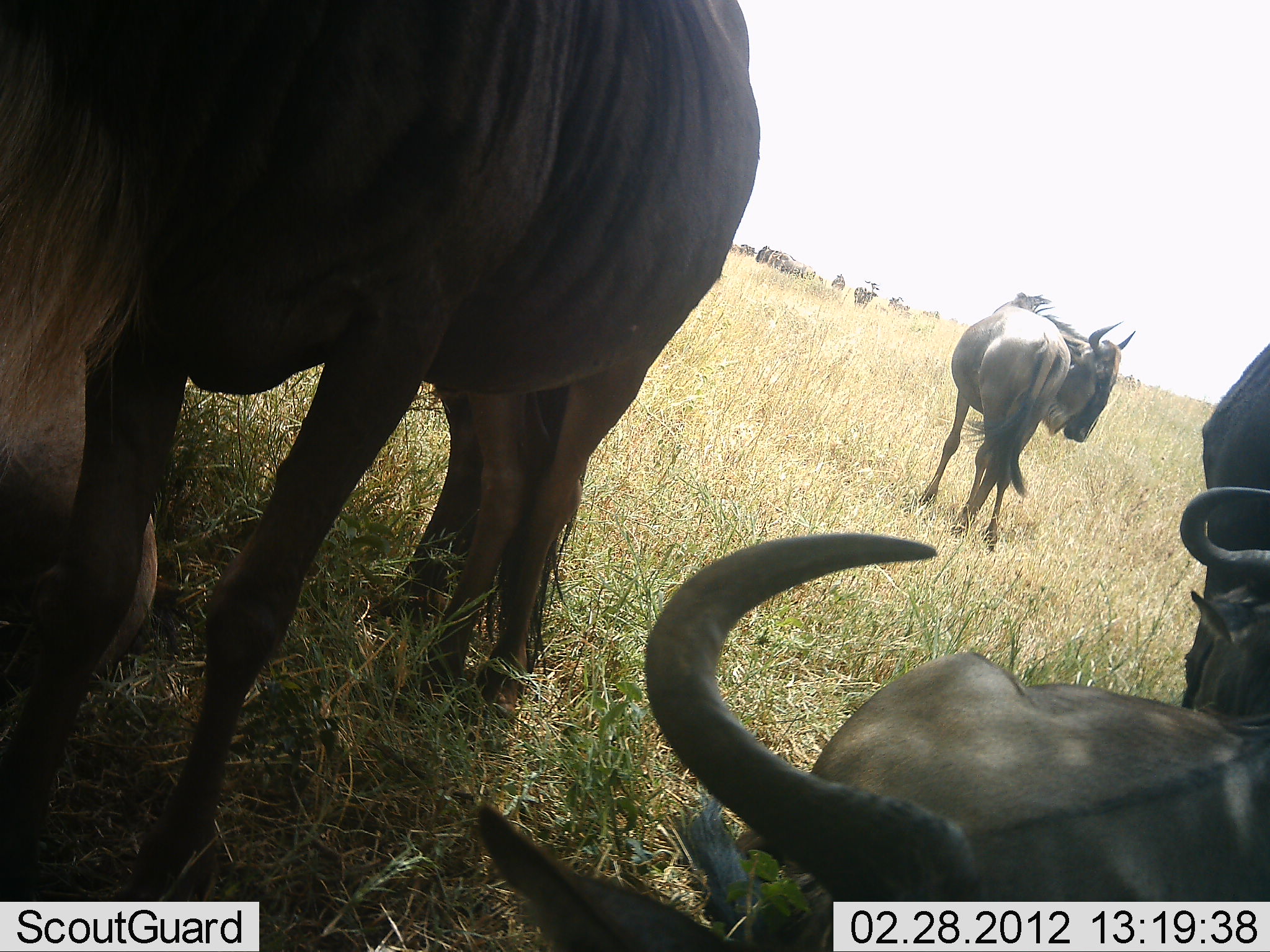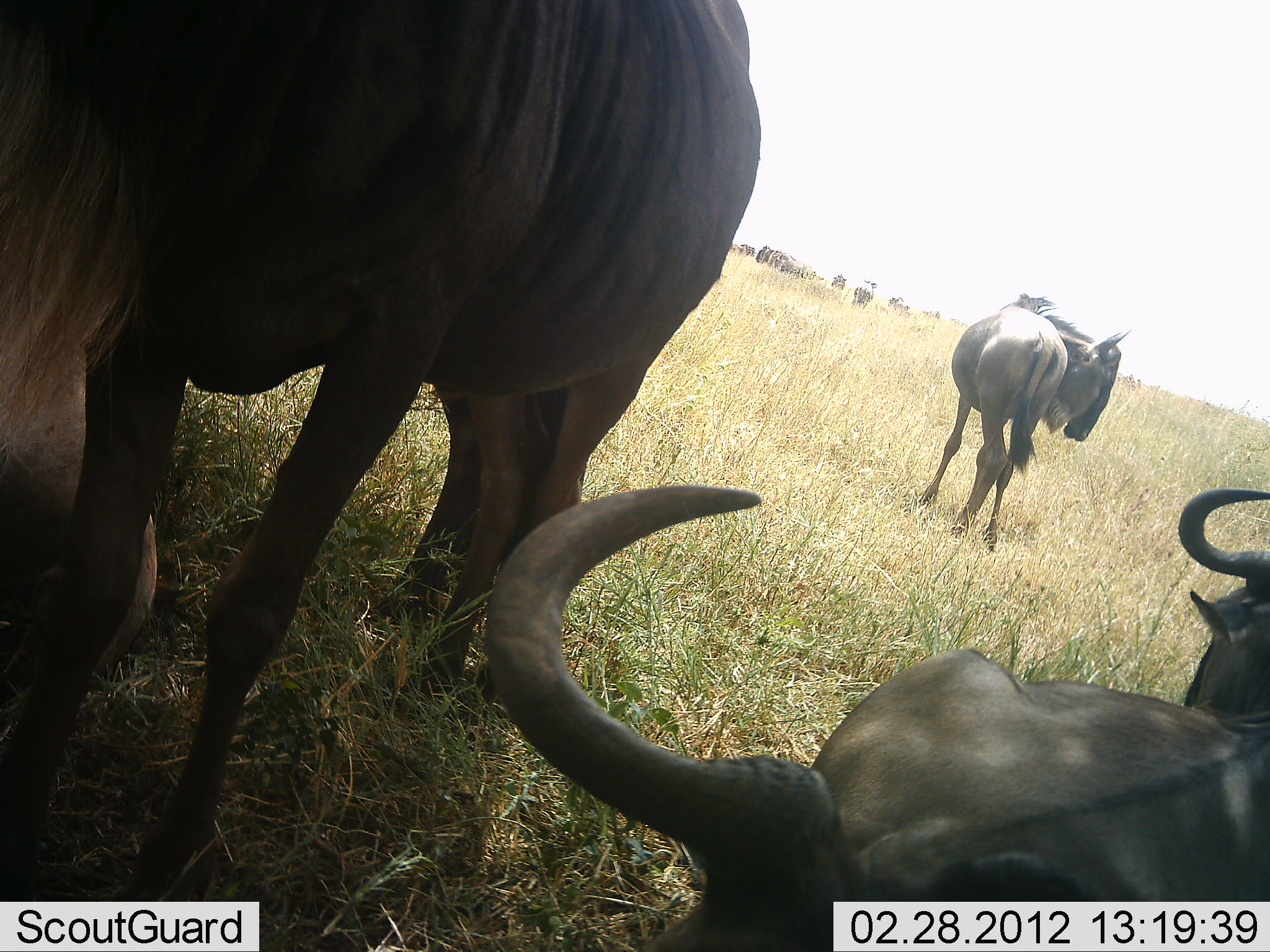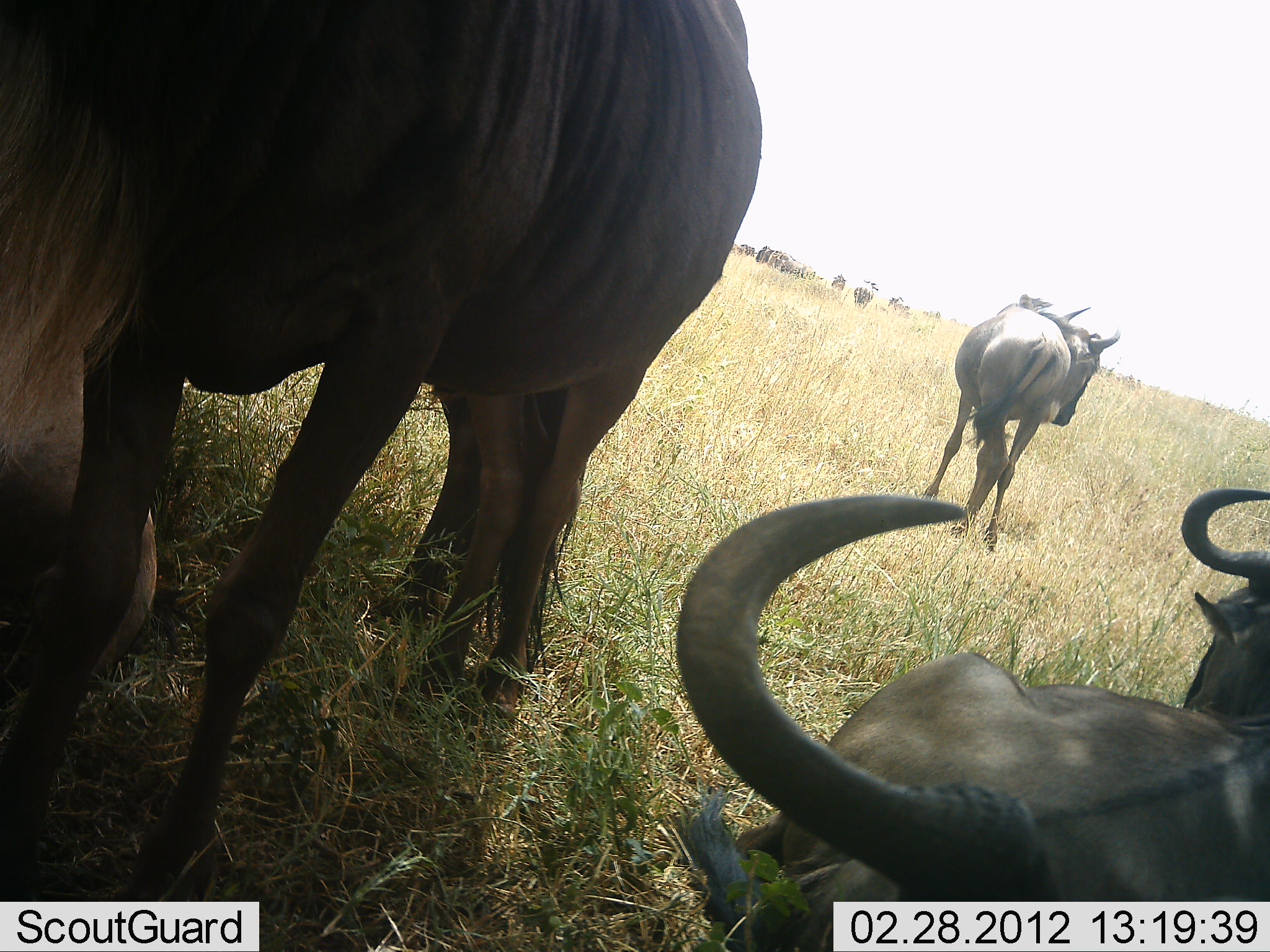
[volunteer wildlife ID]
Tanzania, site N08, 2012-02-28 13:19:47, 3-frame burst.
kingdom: Animalia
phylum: Chordata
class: Mammalia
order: Artiodactyla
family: Bovidae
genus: Connochaetes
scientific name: Connochaetes taurinus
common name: blue wildebeest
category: wildebeest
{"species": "wildebeest (blue wildebeest) (Connochaetes taurinus)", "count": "11-50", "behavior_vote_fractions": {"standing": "92%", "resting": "79%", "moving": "4%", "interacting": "4%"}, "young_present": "4%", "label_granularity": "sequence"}